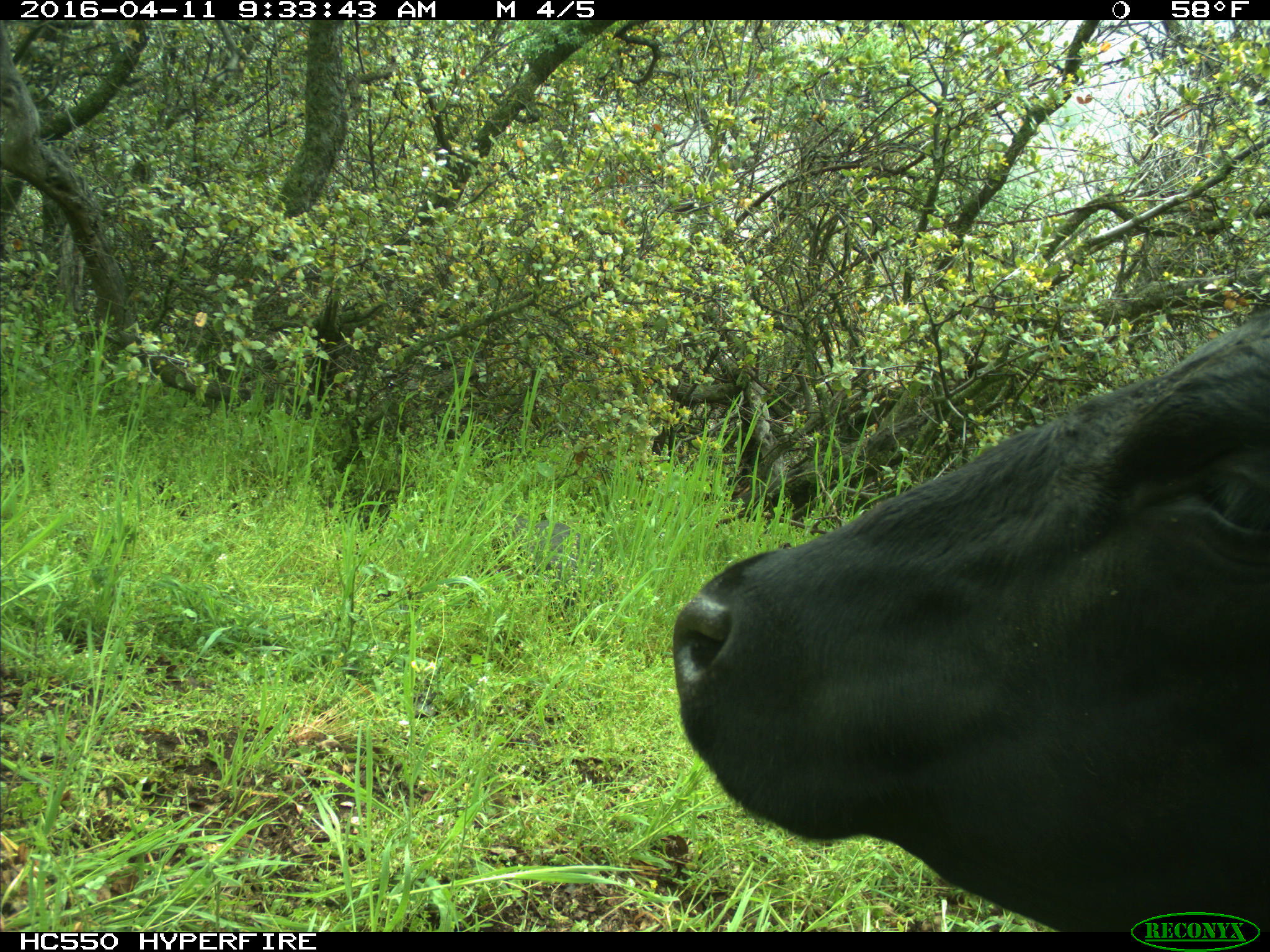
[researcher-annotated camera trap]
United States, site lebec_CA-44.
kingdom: Animalia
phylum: Chordata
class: Mammalia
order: Artiodactyla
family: Bovidae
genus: Bos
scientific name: Bos taurus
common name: domestic cow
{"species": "Bos taurus (domestic cow)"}